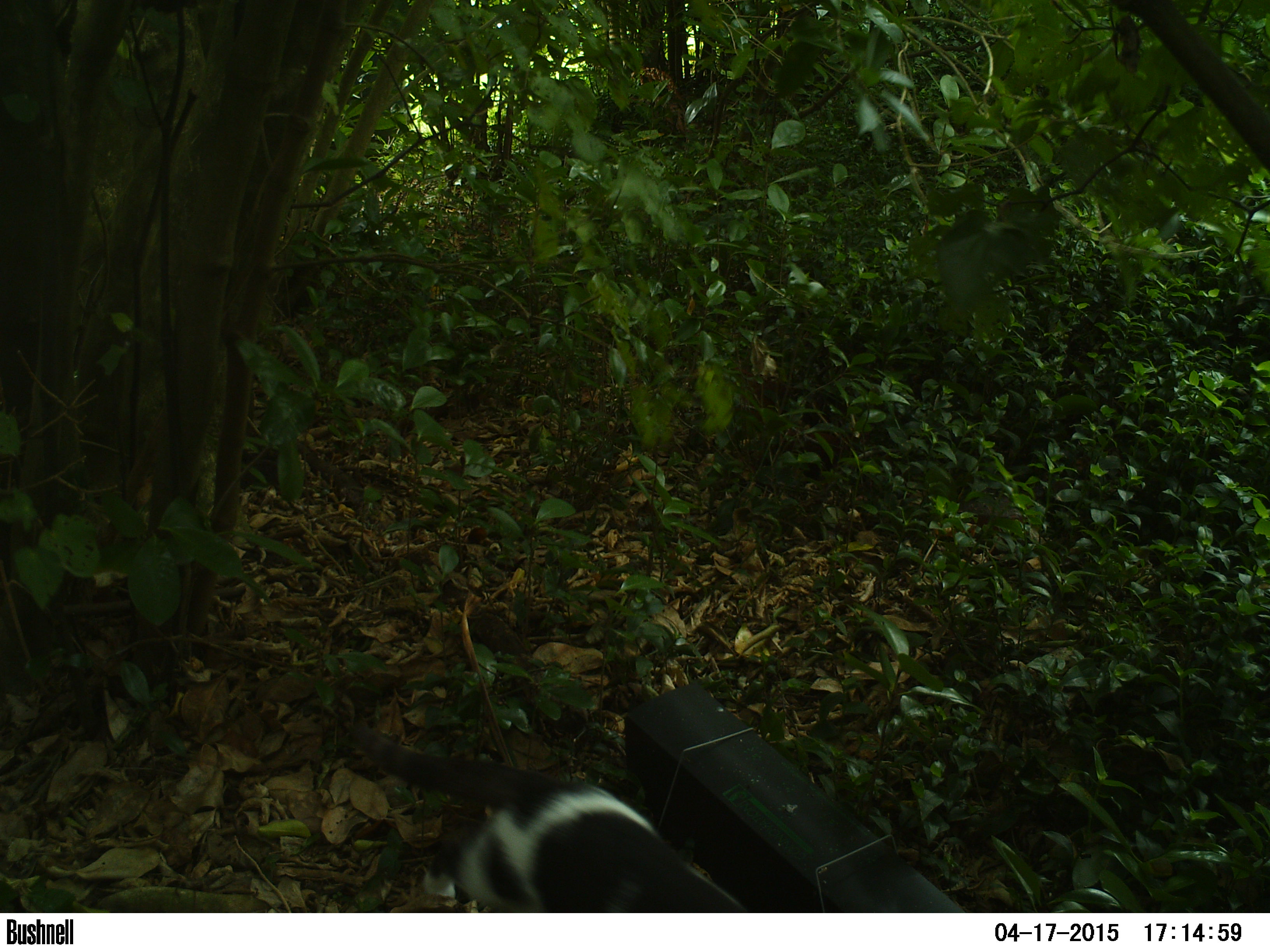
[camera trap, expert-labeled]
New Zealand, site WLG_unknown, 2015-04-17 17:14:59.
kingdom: Animalia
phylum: Chordata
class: Mammalia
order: Carnivora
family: Felidae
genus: Felis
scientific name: Felis catus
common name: domestic cat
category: cat